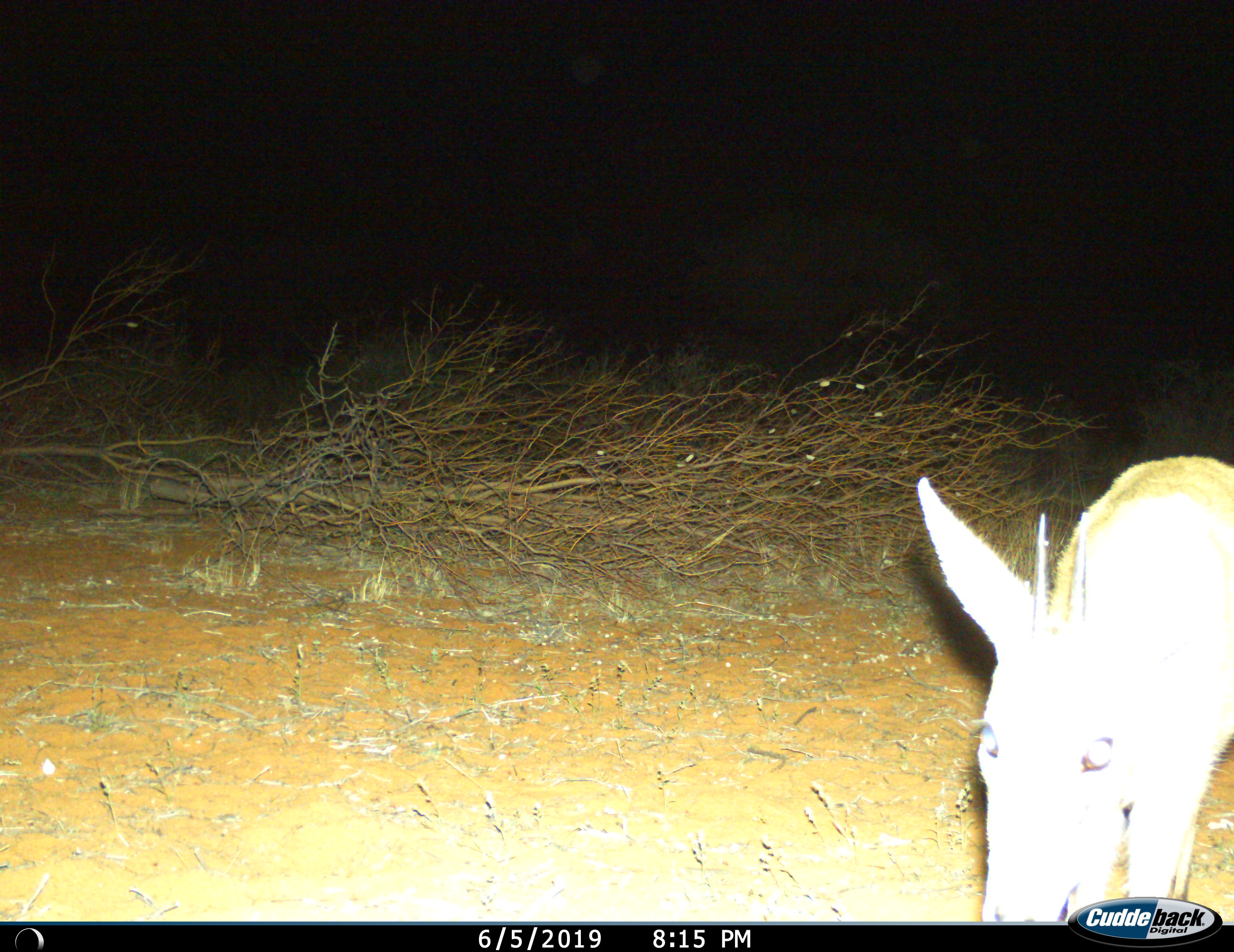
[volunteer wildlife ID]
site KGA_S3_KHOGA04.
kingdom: Animalia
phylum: Chordata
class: Mammalia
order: Artiodactyla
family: Bovidae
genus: Raphicerus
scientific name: Raphicerus campestris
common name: steenbok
Steenbok (Raphicerus campestris), count 1. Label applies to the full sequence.